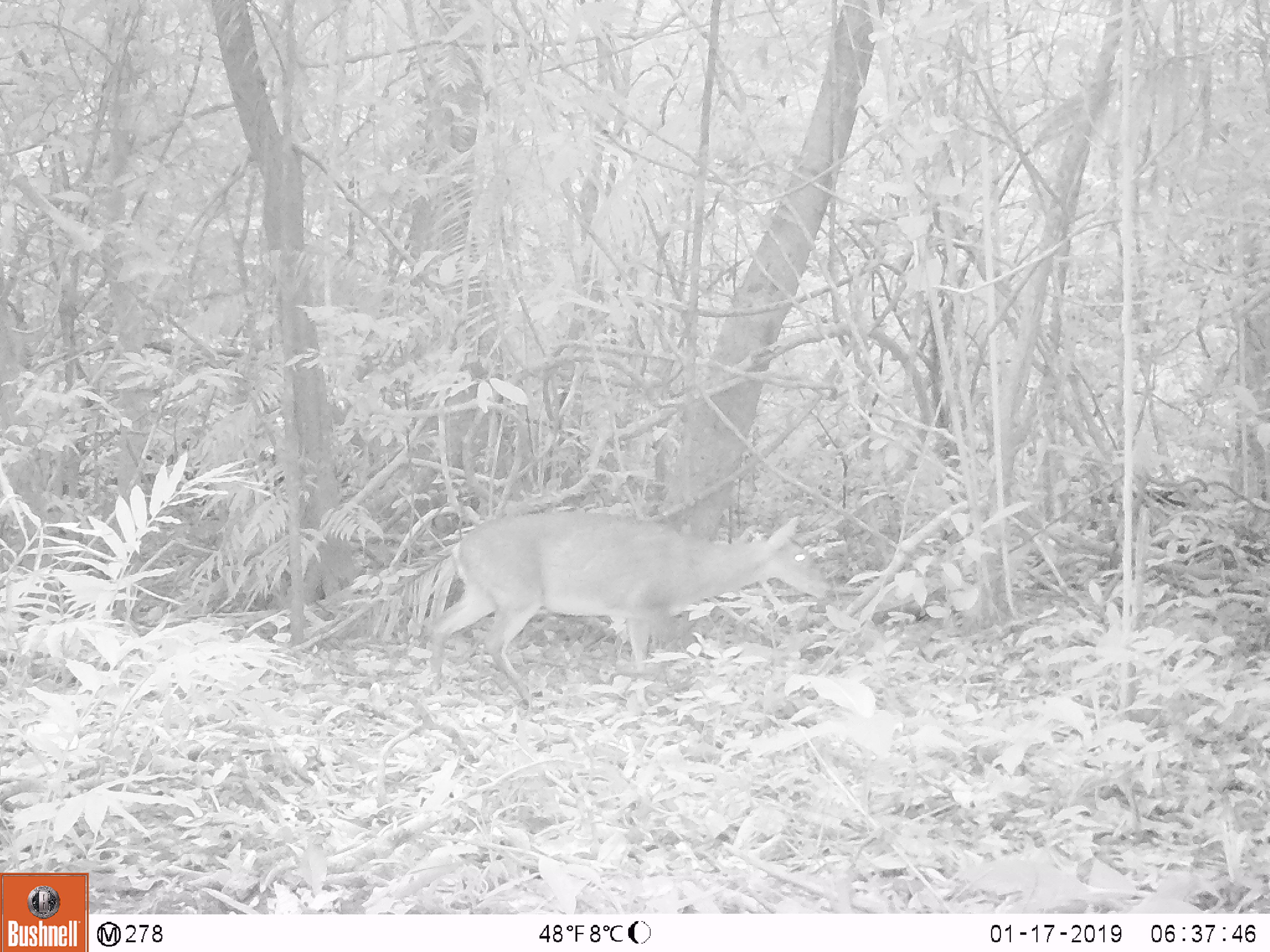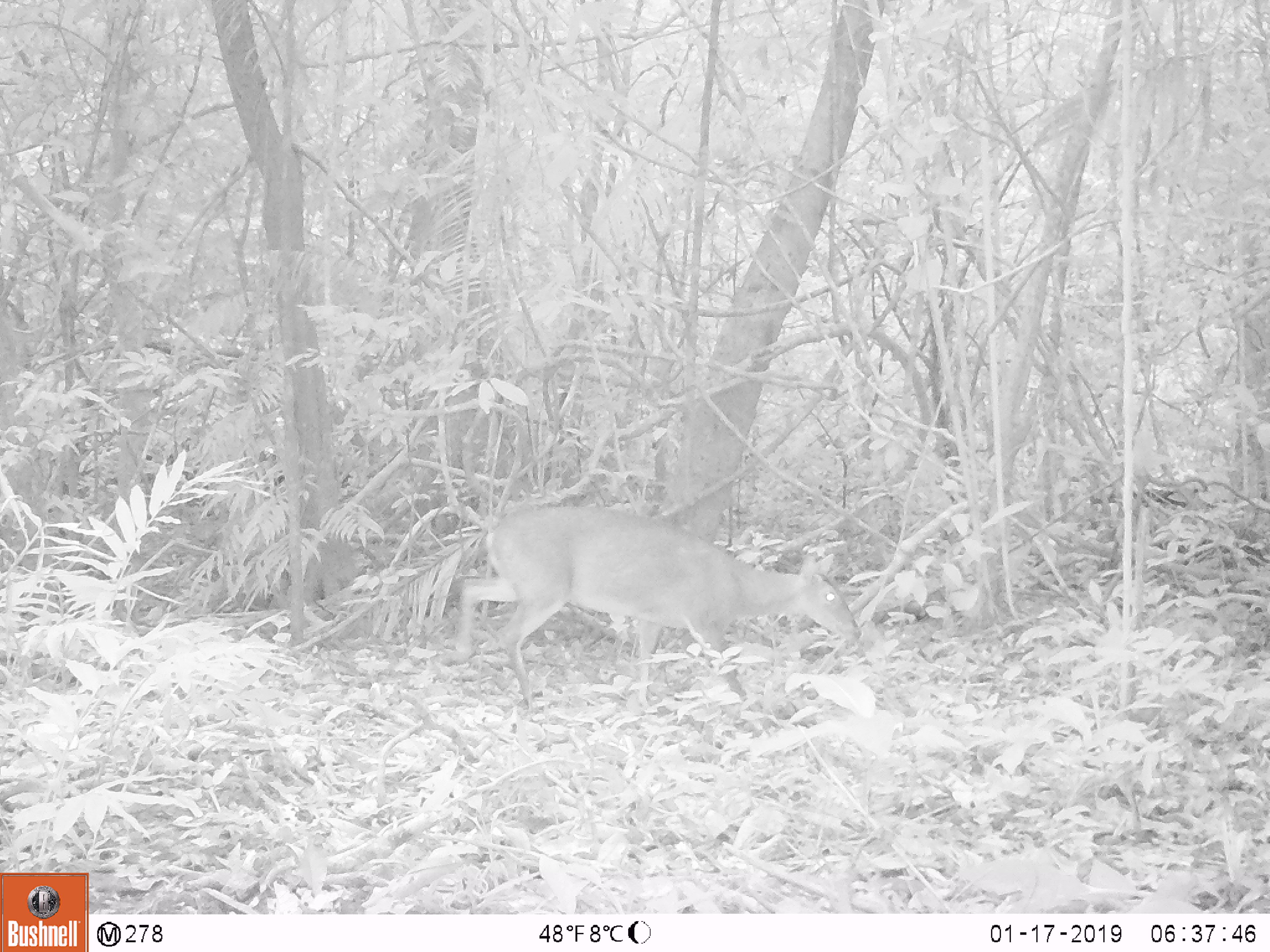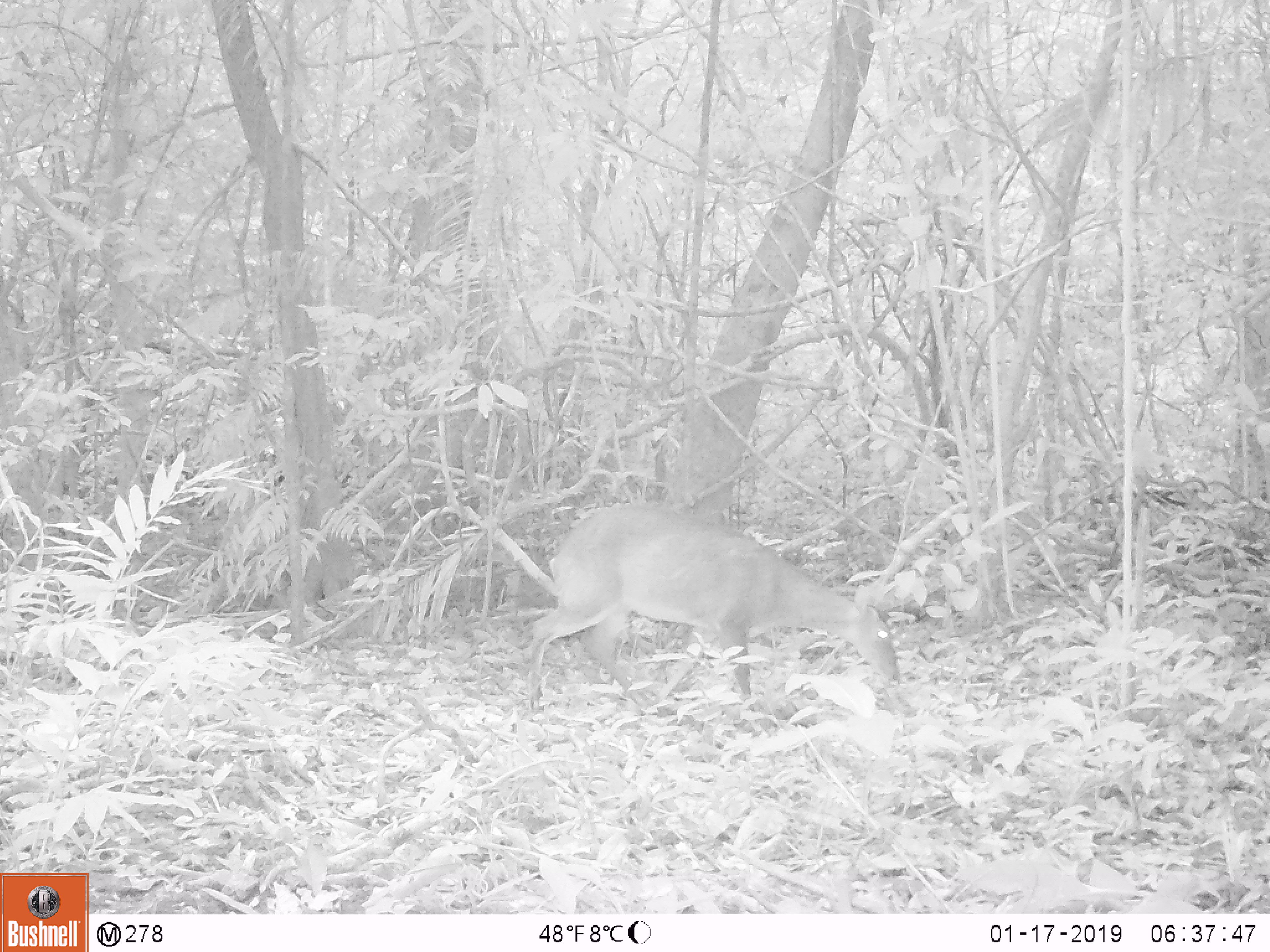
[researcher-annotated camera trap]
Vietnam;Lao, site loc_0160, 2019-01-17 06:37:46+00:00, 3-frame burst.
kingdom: Animalia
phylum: Chordata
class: Mammalia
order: Artiodactyla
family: Cervidae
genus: Muntiacus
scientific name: Muntiacus vuquangensis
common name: large-antlered muntjac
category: large antlered muntjac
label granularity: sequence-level